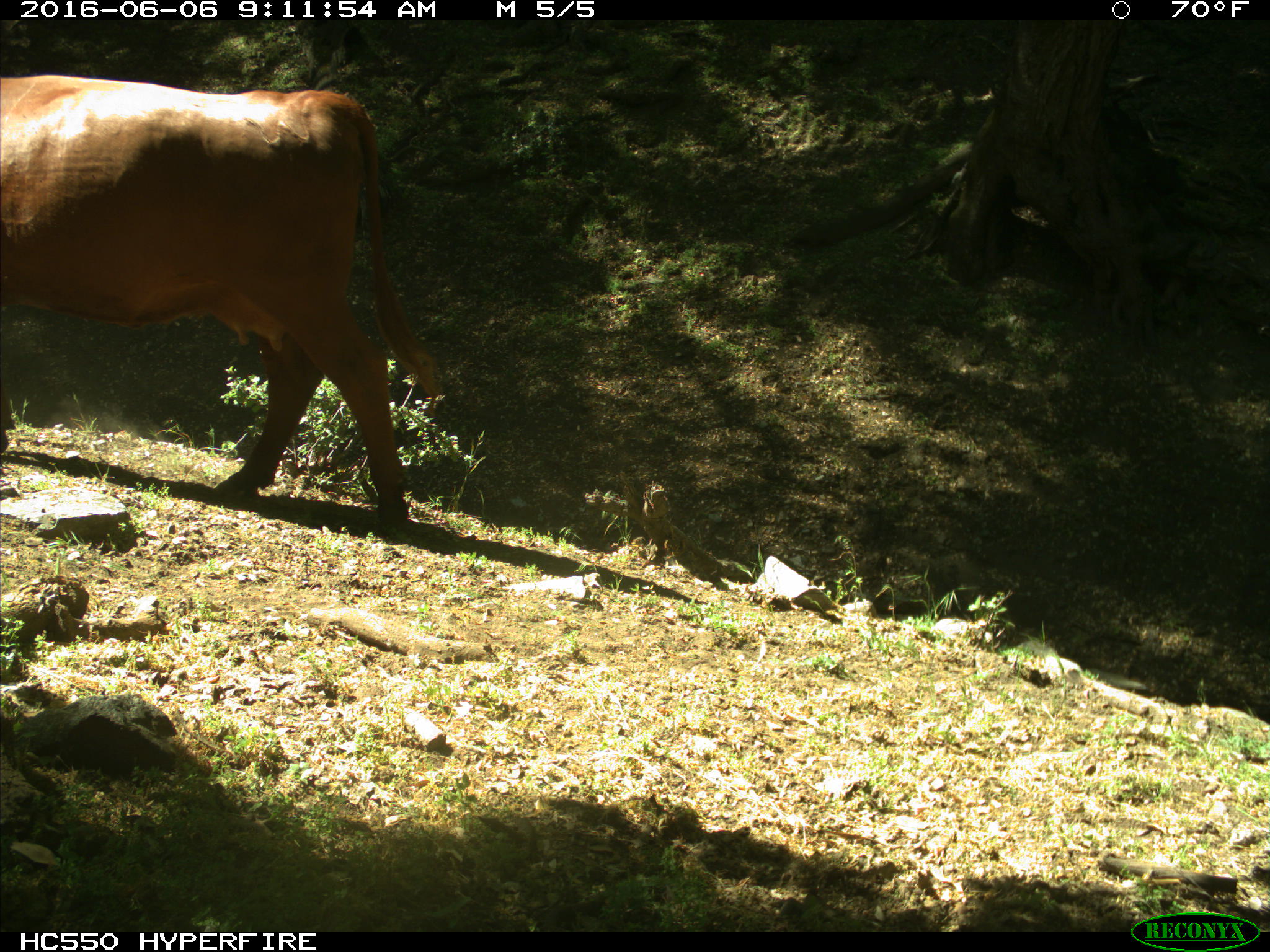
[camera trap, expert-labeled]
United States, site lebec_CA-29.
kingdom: Animalia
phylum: Chordata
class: Mammalia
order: Artiodactyla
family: Bovidae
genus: Bos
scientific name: Bos taurus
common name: domestic cow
Bos taurus (domestic cow).